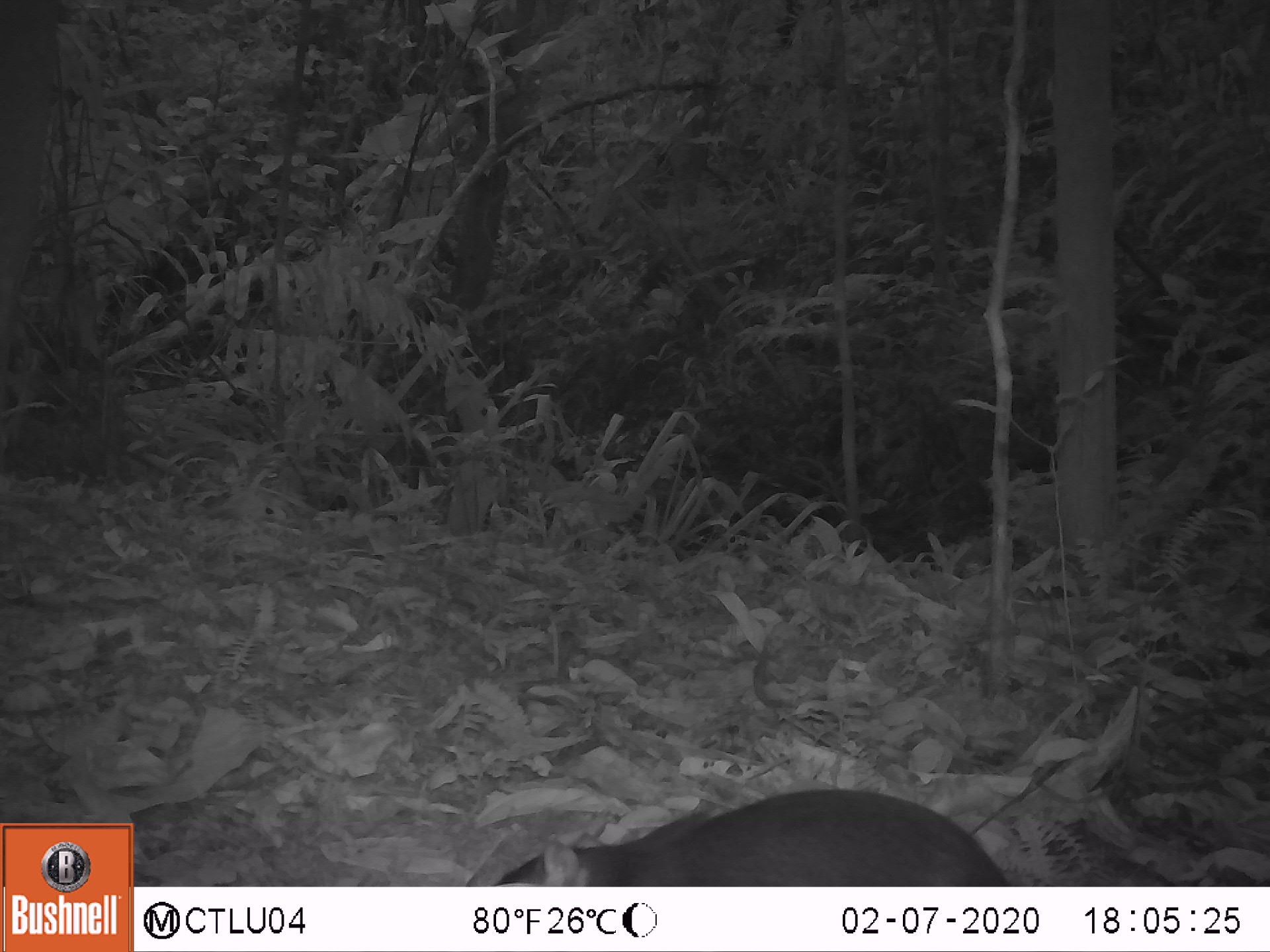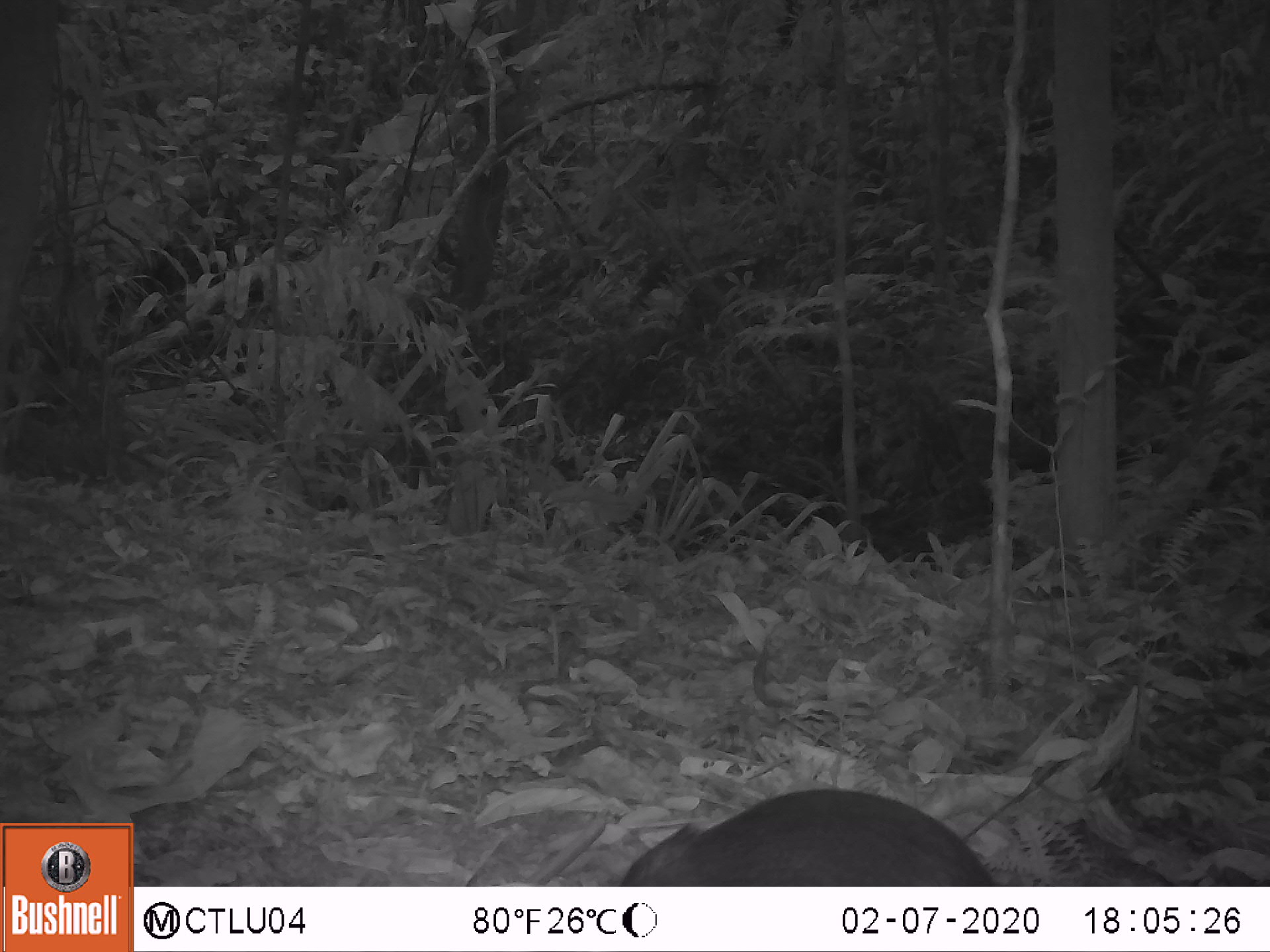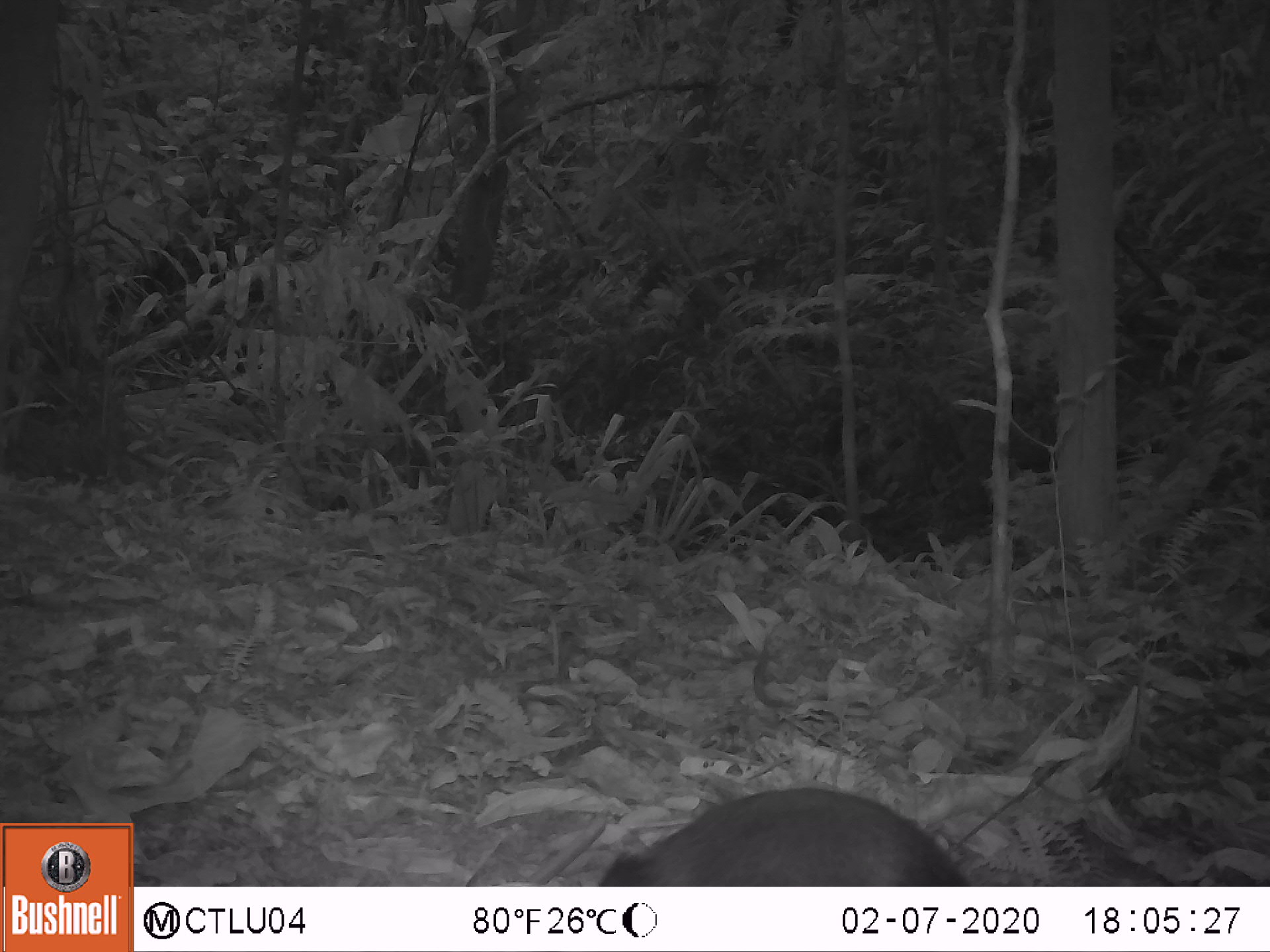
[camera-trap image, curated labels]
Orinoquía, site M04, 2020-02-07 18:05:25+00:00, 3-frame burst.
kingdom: Animalia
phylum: Chordata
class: Mammalia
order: Rodentia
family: Dasyproctidae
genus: Dasyprocta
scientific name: Dasyprocta fuliginosa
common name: black agouti